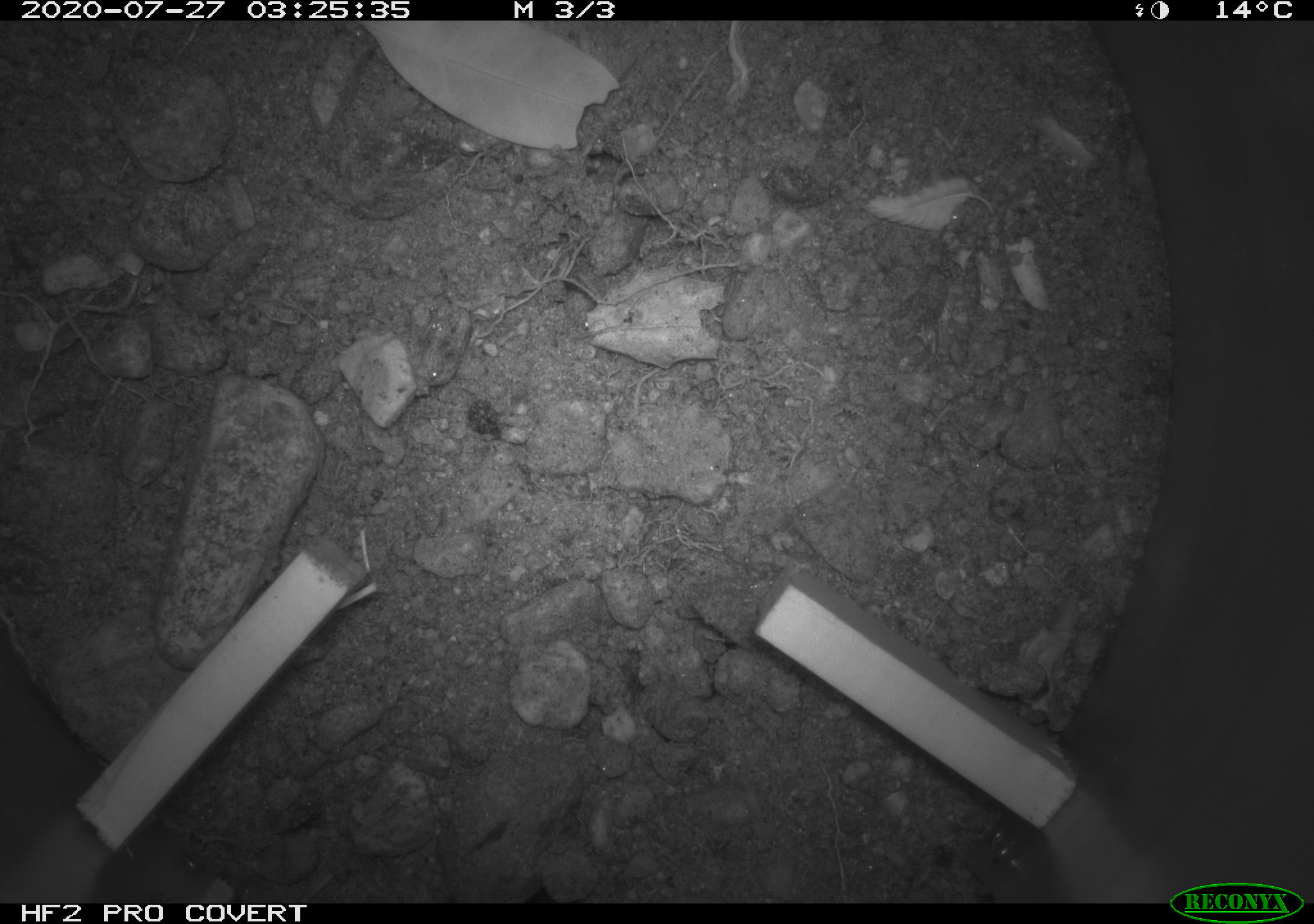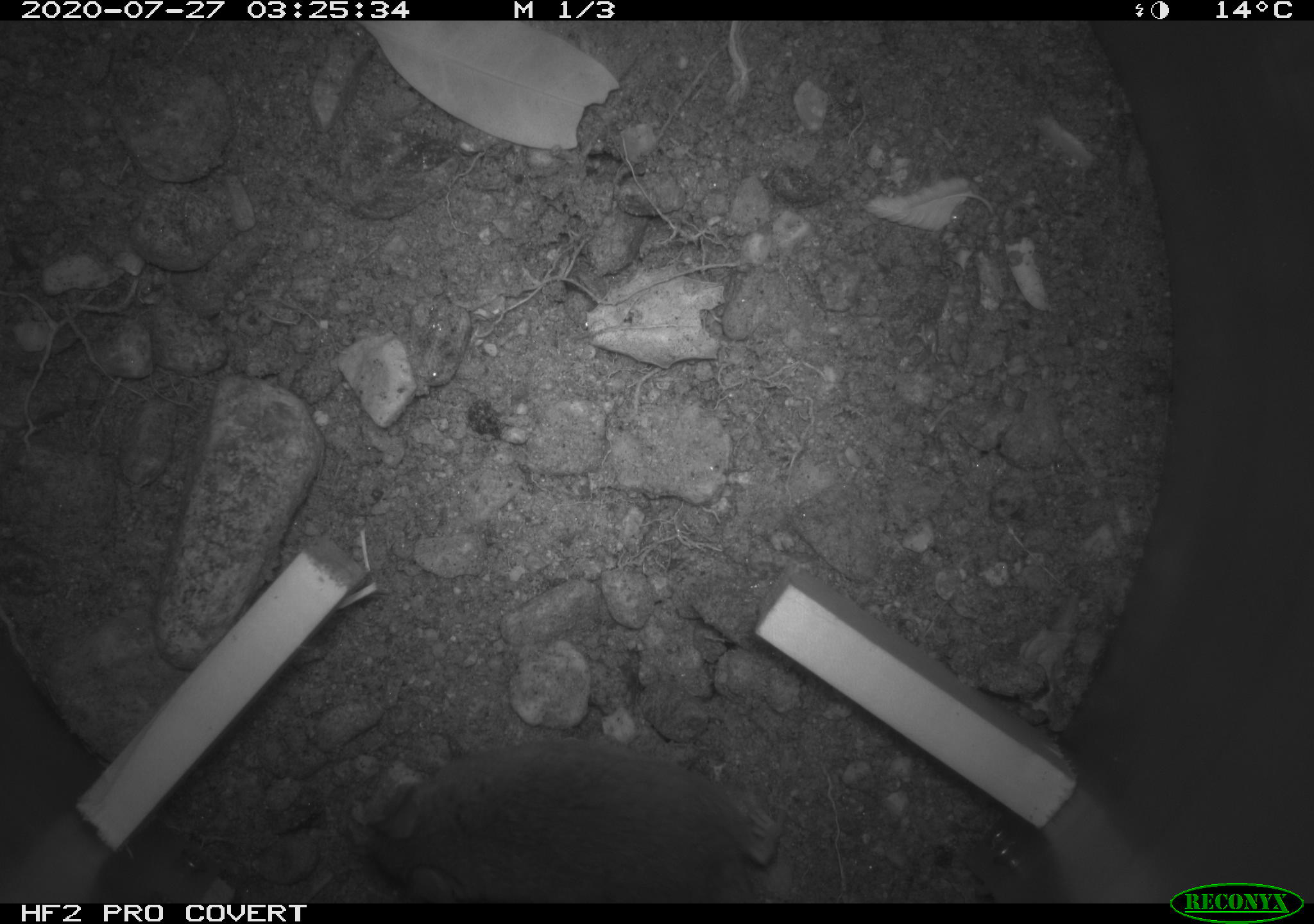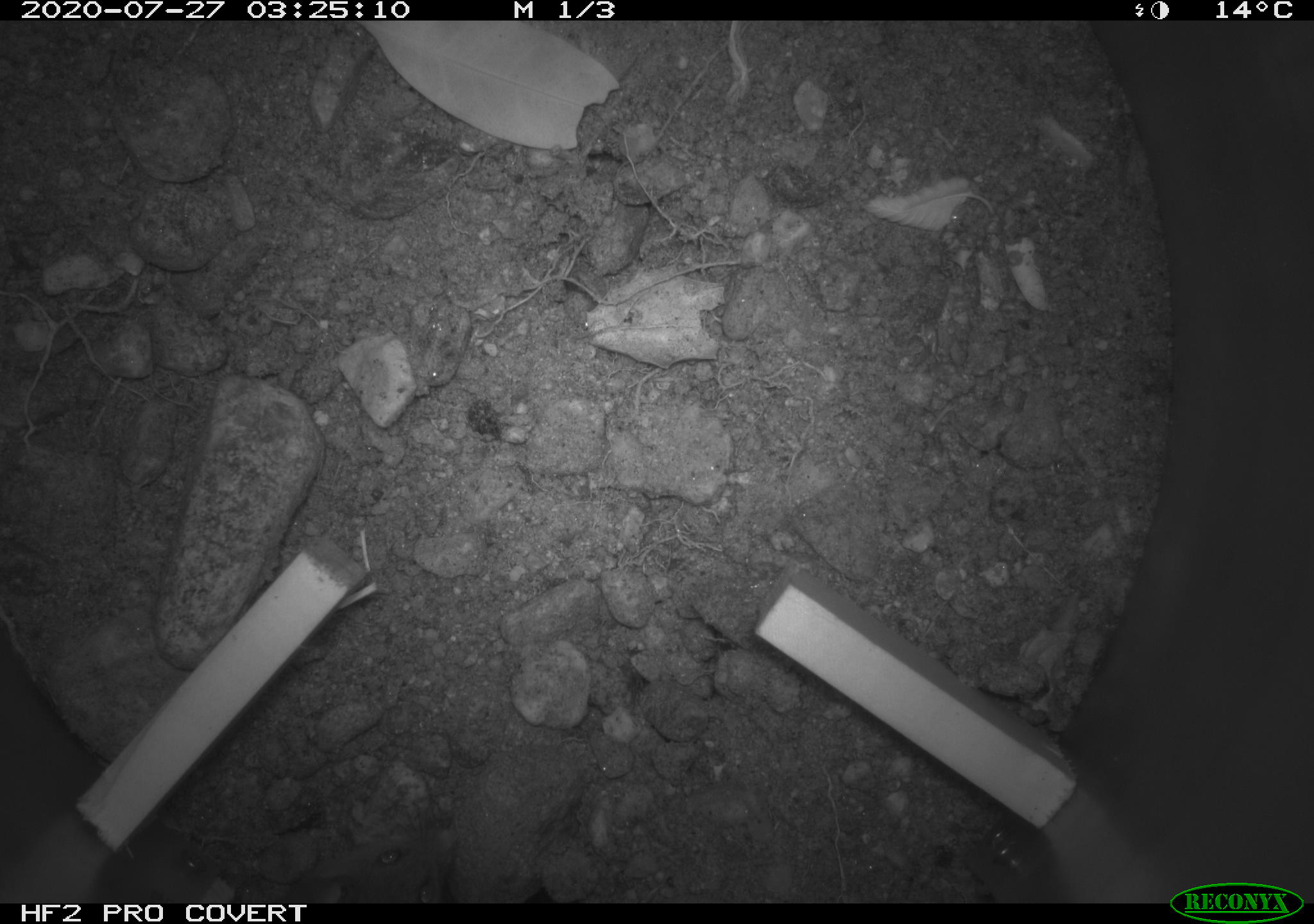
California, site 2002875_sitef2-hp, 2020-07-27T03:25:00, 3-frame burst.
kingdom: Animalia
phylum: Chordata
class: Mammalia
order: Rodentia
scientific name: Rodentia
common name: rodent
Rodent (Rodentia).